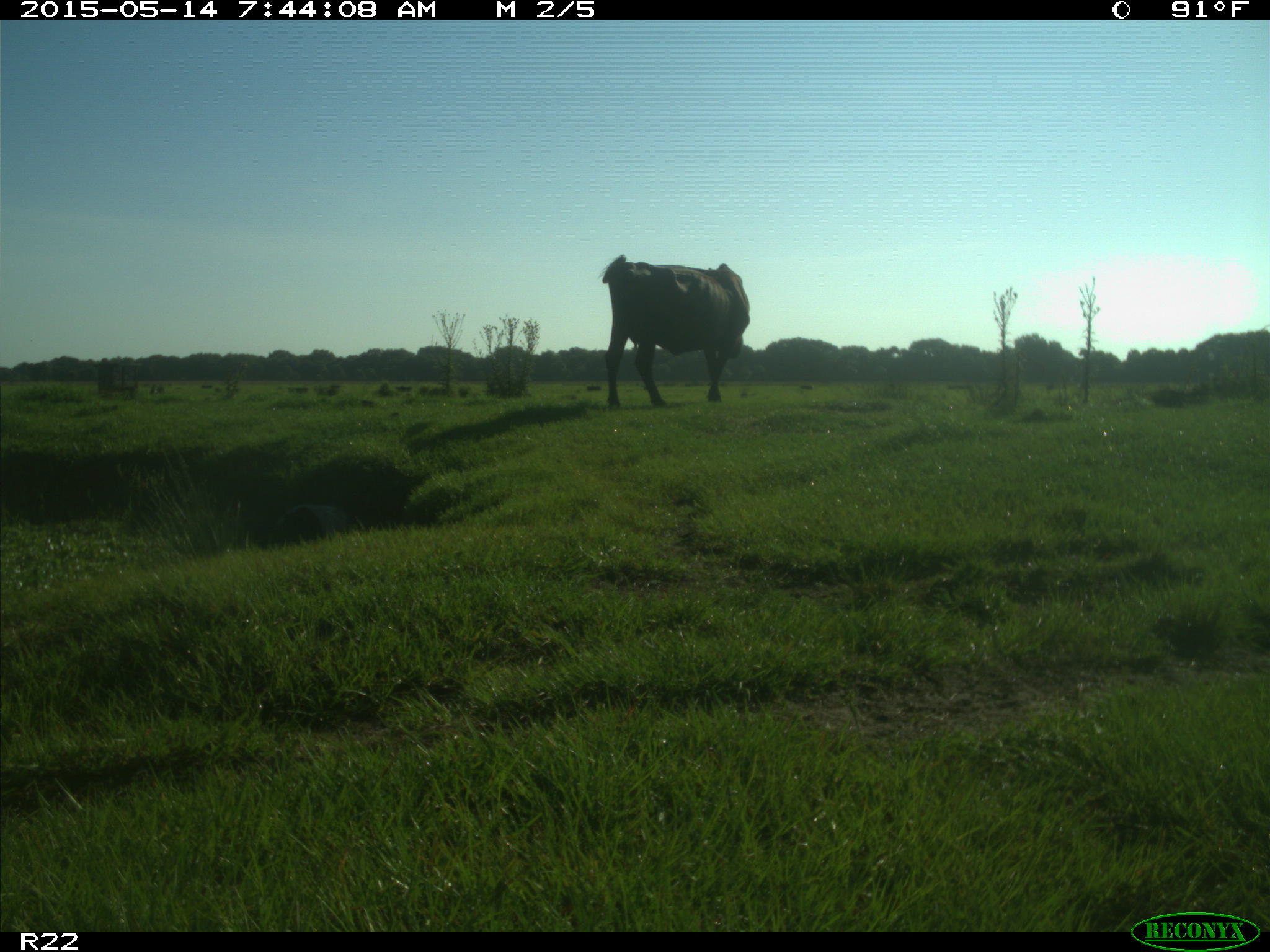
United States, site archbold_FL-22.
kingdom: Animalia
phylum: Chordata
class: Mammalia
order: Artiodactyla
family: Bovidae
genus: Bos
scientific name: Bos taurus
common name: domestic cow